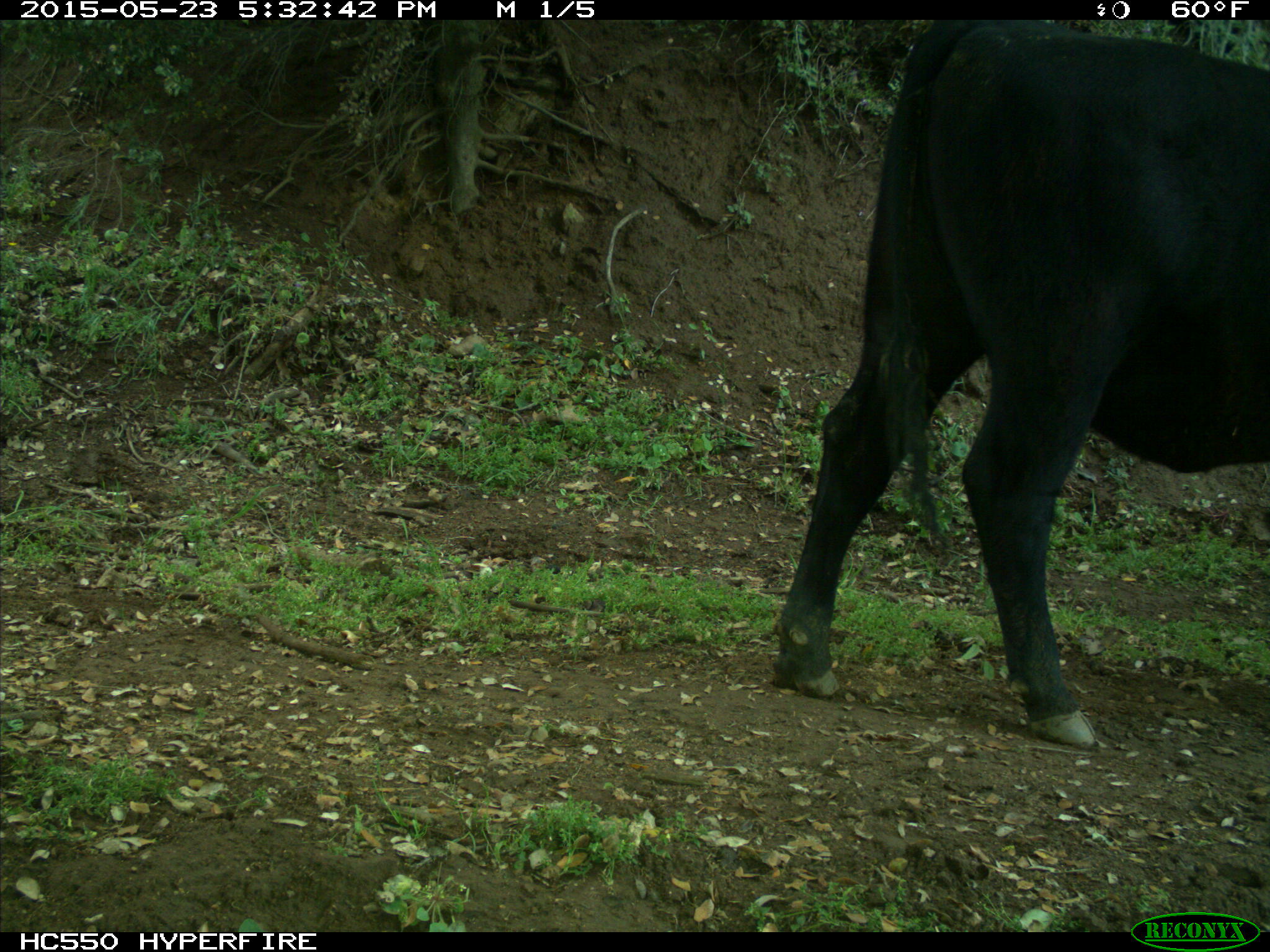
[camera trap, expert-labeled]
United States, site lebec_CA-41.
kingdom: Animalia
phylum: Chordata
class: Mammalia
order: Artiodactyla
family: Bovidae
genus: Bos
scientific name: Bos taurus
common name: domestic cow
Bos taurus (domestic cow).